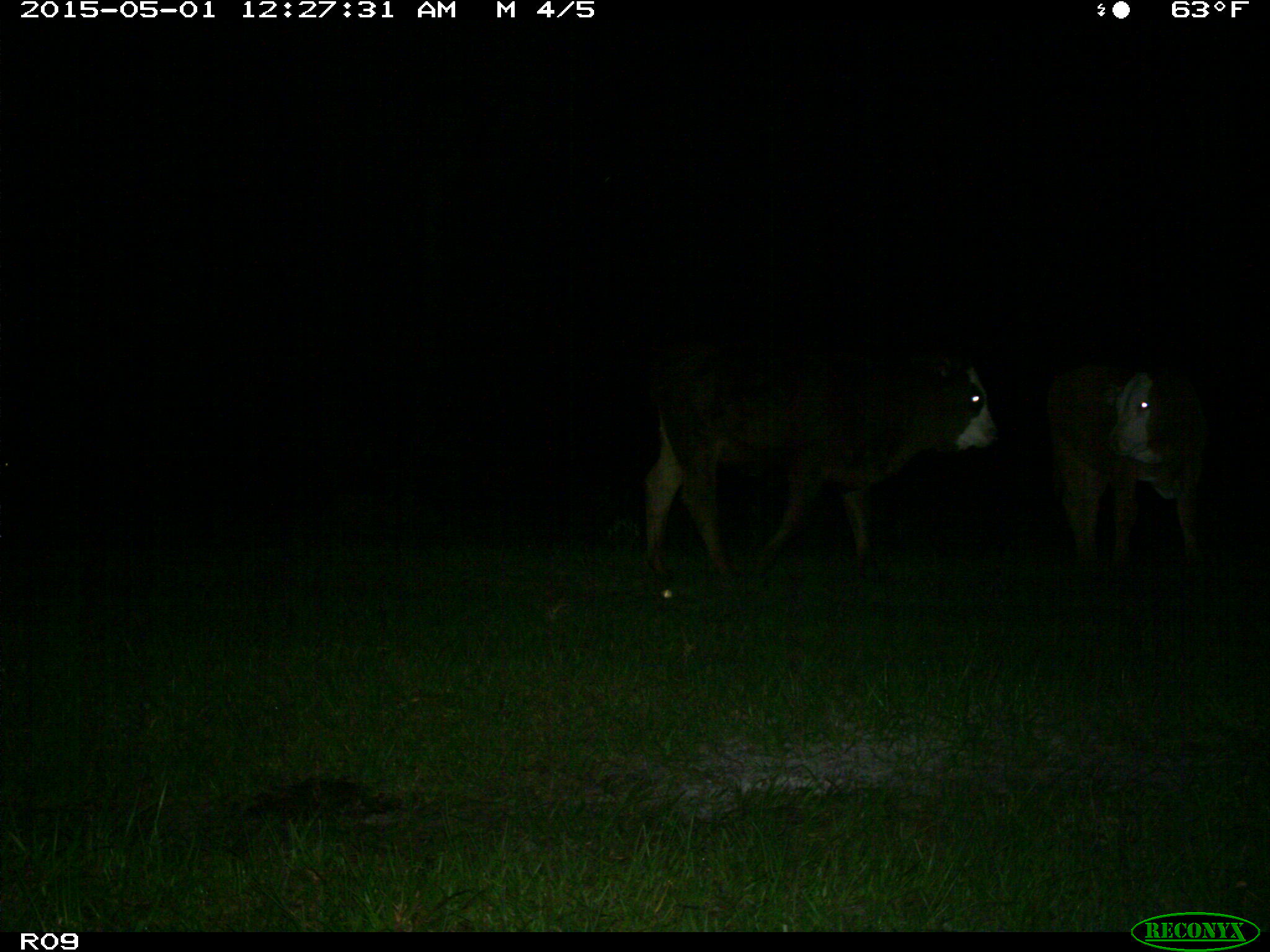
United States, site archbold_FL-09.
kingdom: Animalia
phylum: Chordata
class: Mammalia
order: Artiodactyla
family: Bovidae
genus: Bos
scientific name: Bos taurus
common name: domestic cow